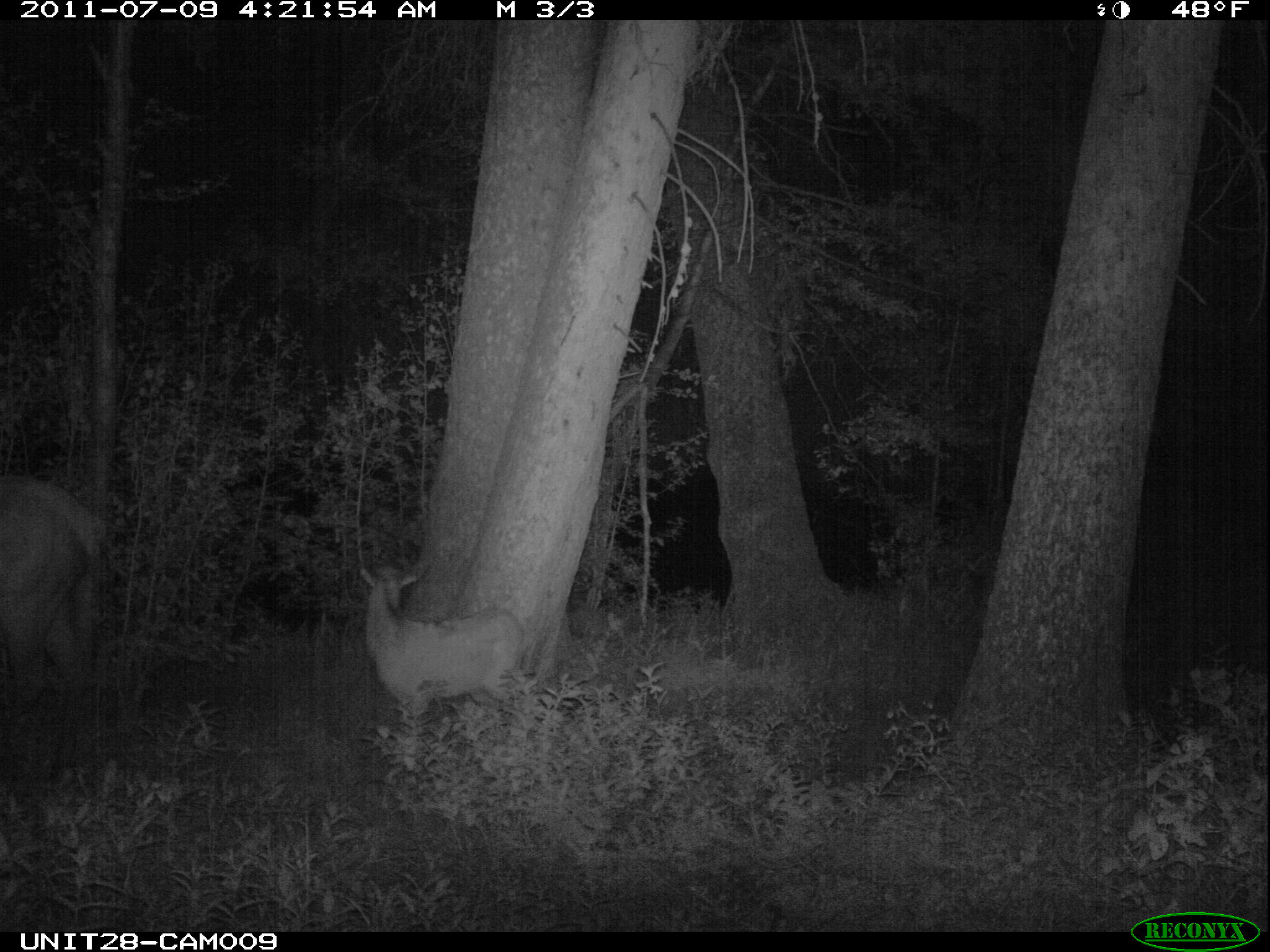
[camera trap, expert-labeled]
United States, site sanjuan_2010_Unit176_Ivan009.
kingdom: Animalia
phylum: Chordata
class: Mammalia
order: Artiodactyla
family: Cervidae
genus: Cervus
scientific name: Cervus elaphus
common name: red deer